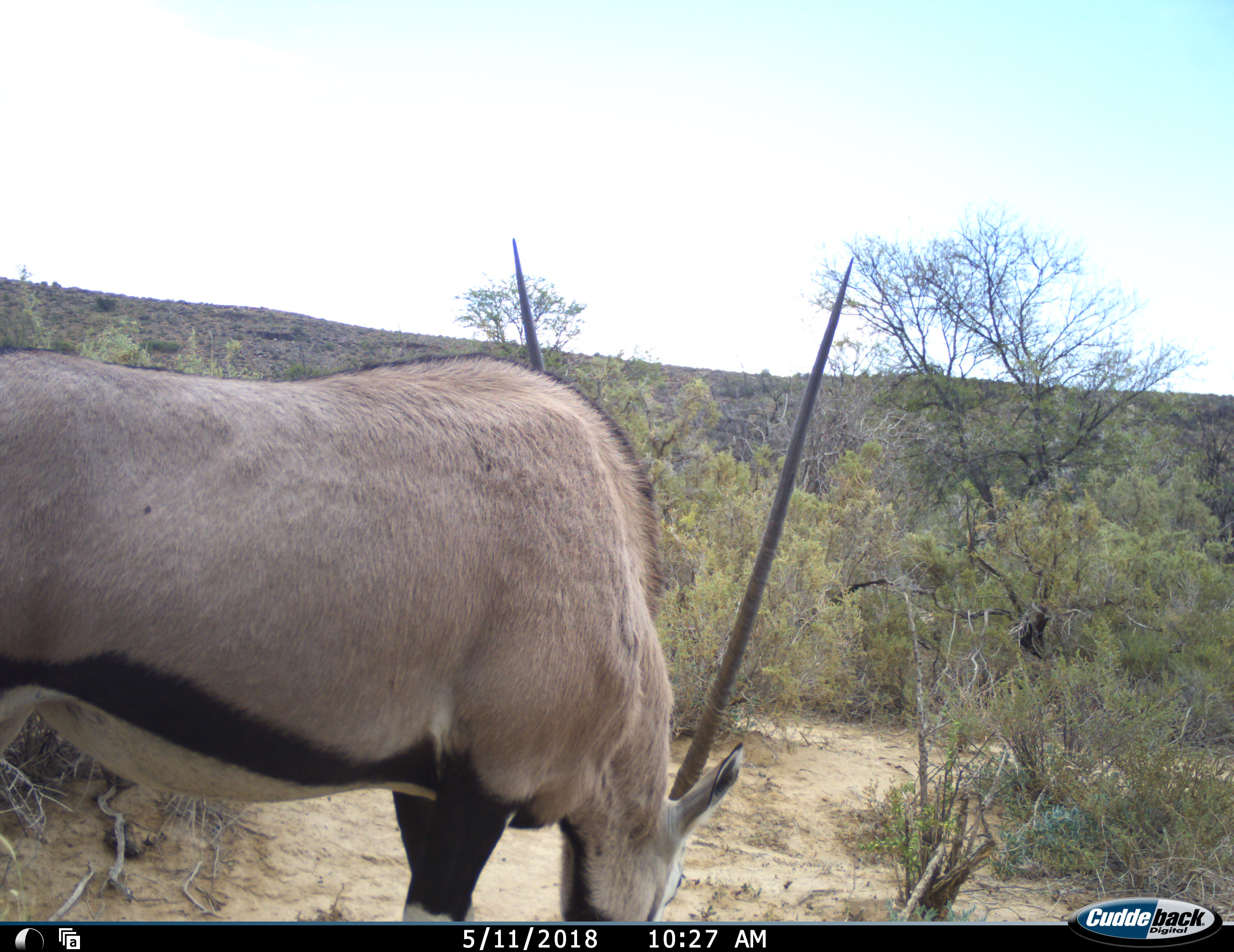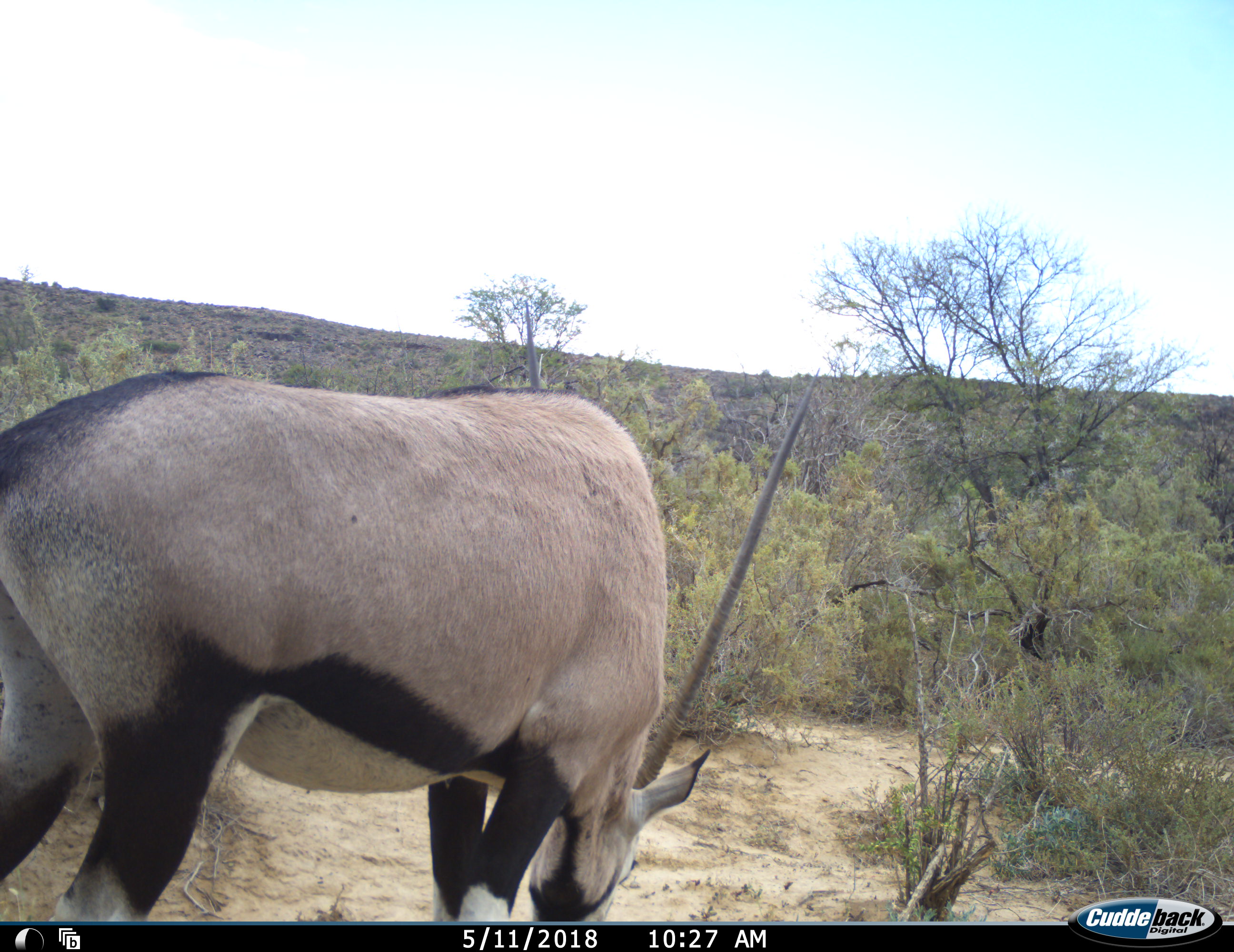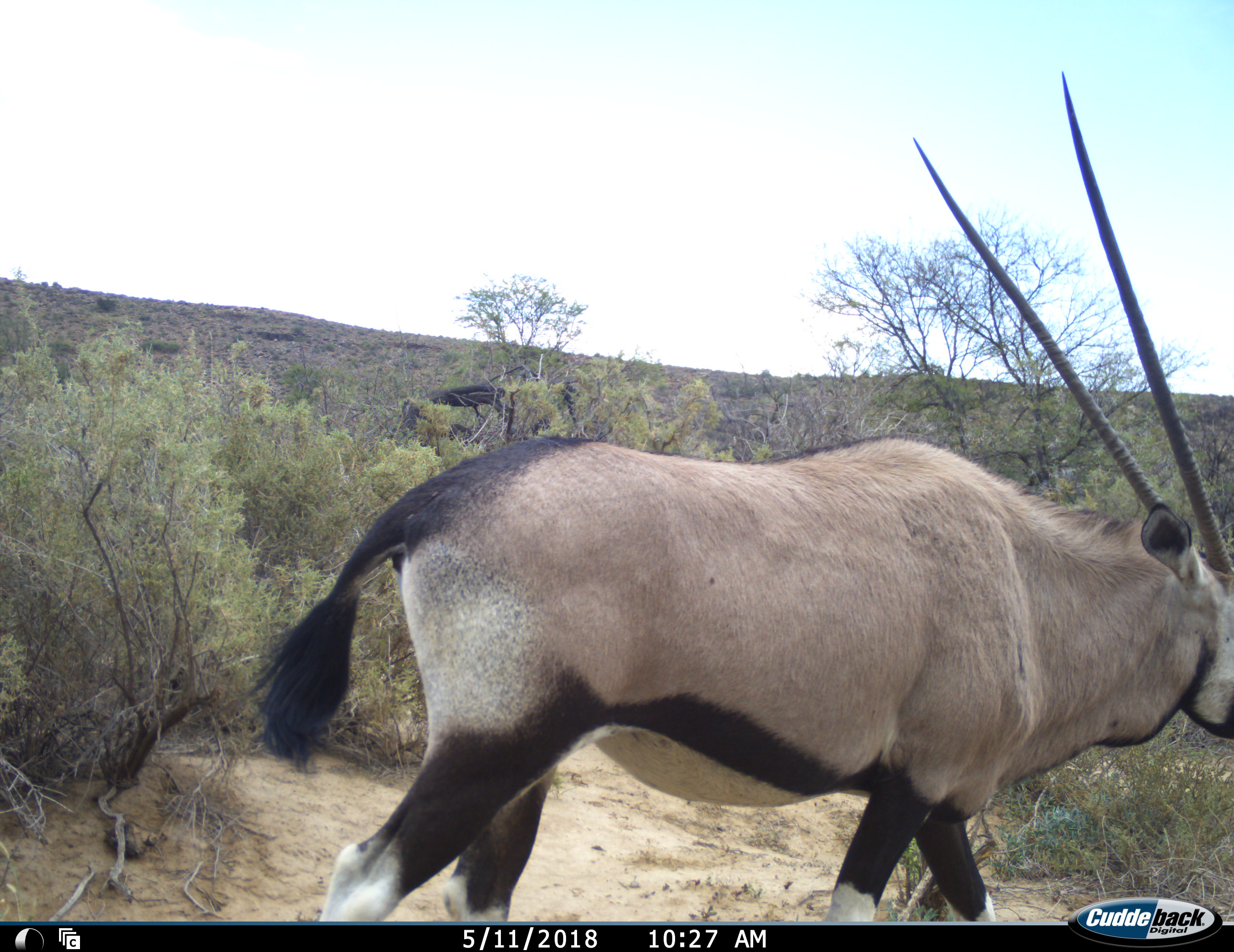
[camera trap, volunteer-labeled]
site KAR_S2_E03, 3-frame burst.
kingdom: Animalia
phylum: Chordata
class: Mammalia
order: Artiodactyla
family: Bovidae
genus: Oryx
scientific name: Oryx gazella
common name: gemsbok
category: oryx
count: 1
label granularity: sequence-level